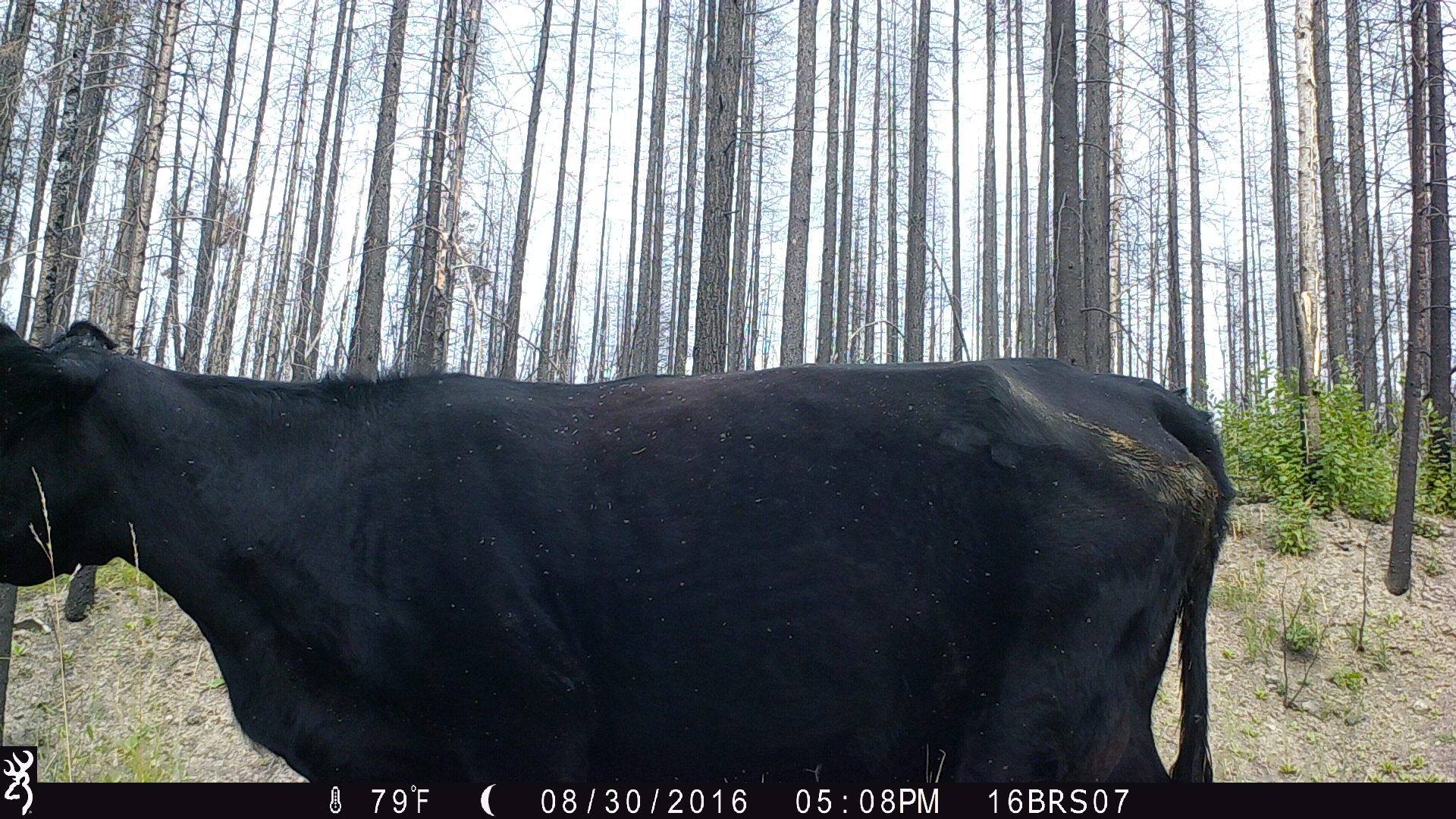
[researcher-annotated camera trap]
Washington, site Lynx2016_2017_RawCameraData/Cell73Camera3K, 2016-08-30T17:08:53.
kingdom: Animalia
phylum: Chordata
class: Mammalia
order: Artiodactyla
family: Bovidae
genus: Bos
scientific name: Bos taurus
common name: domestic cattle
Domestic cattle (Bos taurus). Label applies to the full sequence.